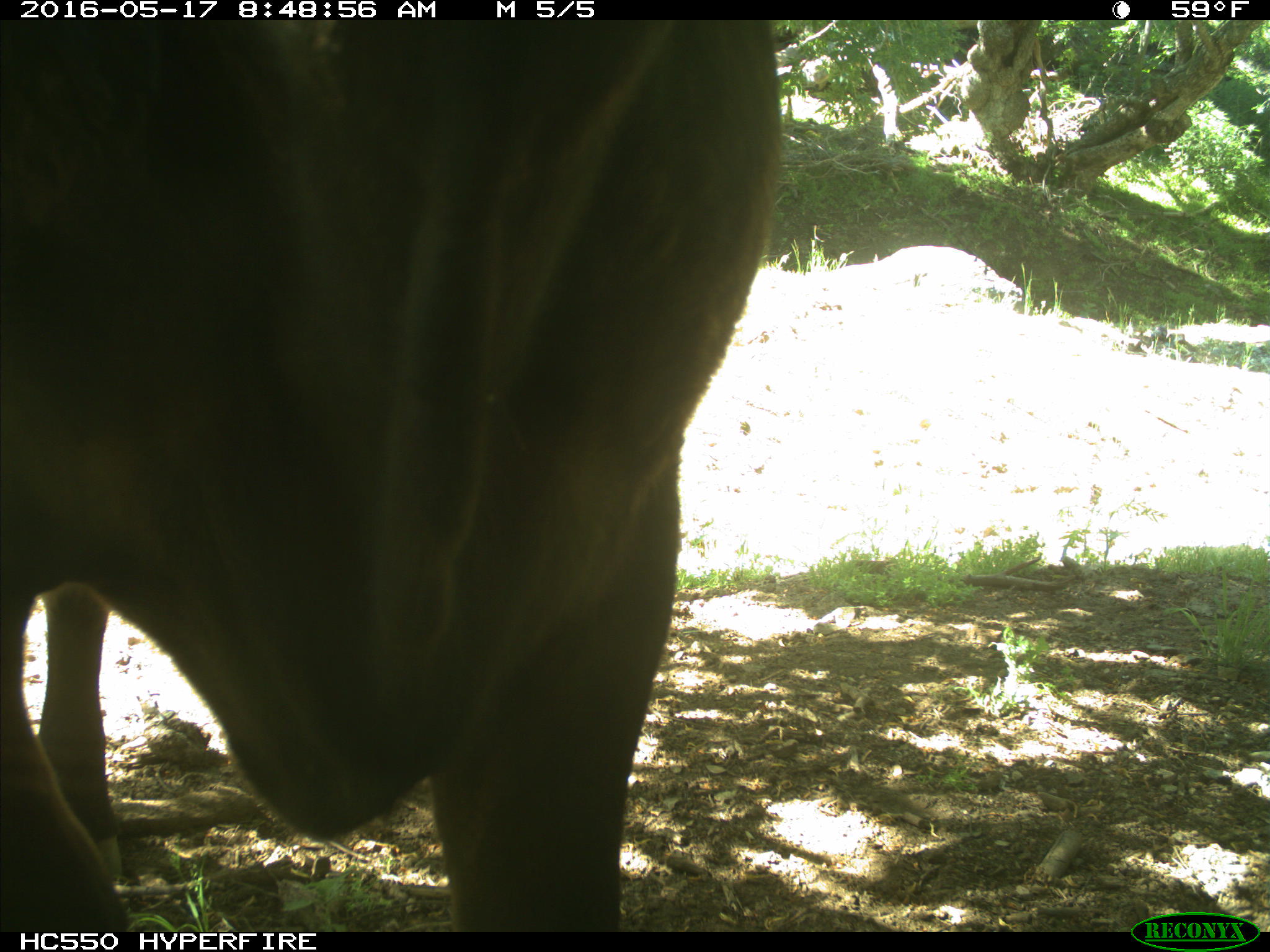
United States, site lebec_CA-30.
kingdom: Animalia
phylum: Chordata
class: Mammalia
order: Artiodactyla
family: Bovidae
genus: Bos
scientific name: Bos taurus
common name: domestic cow